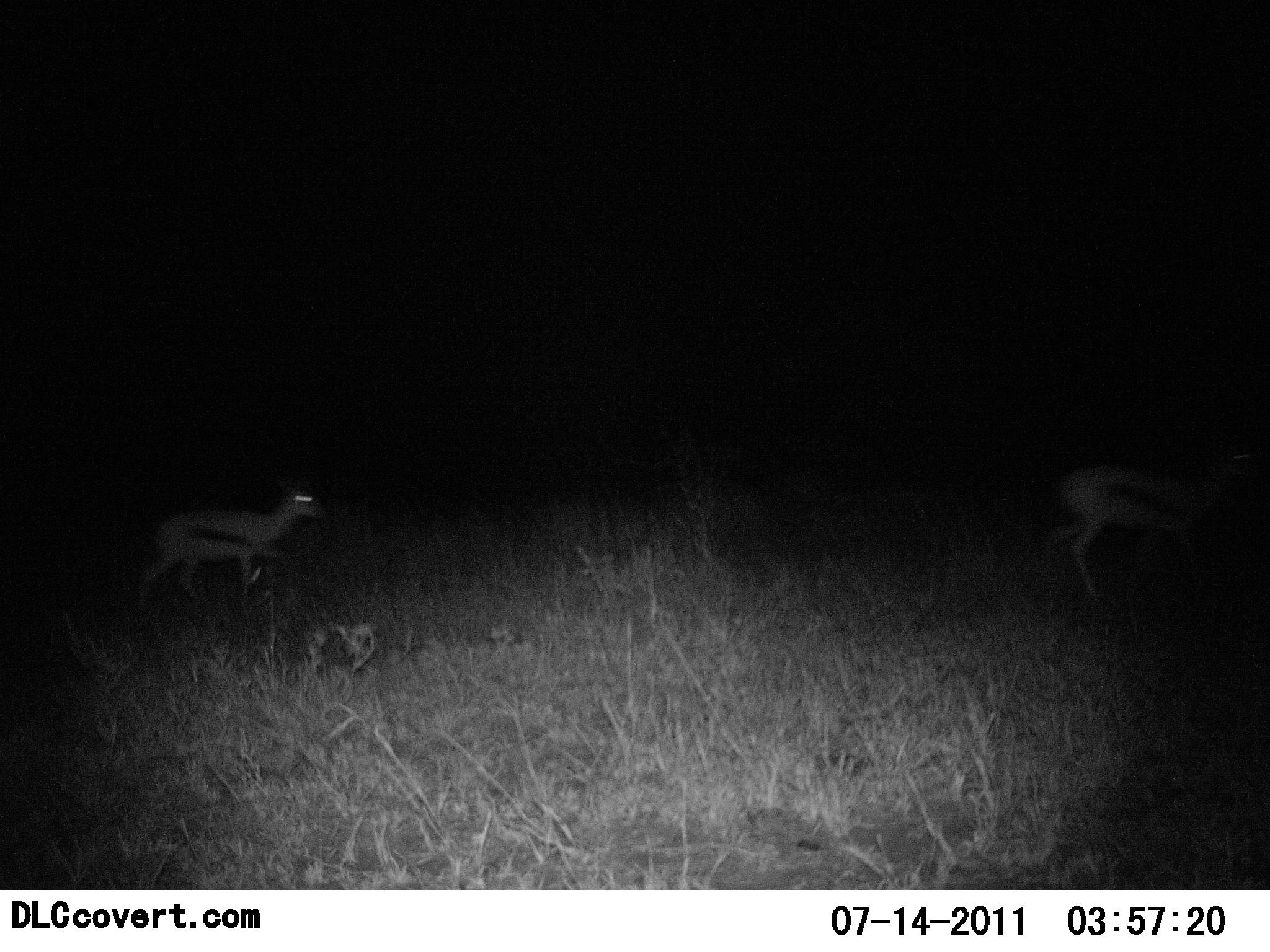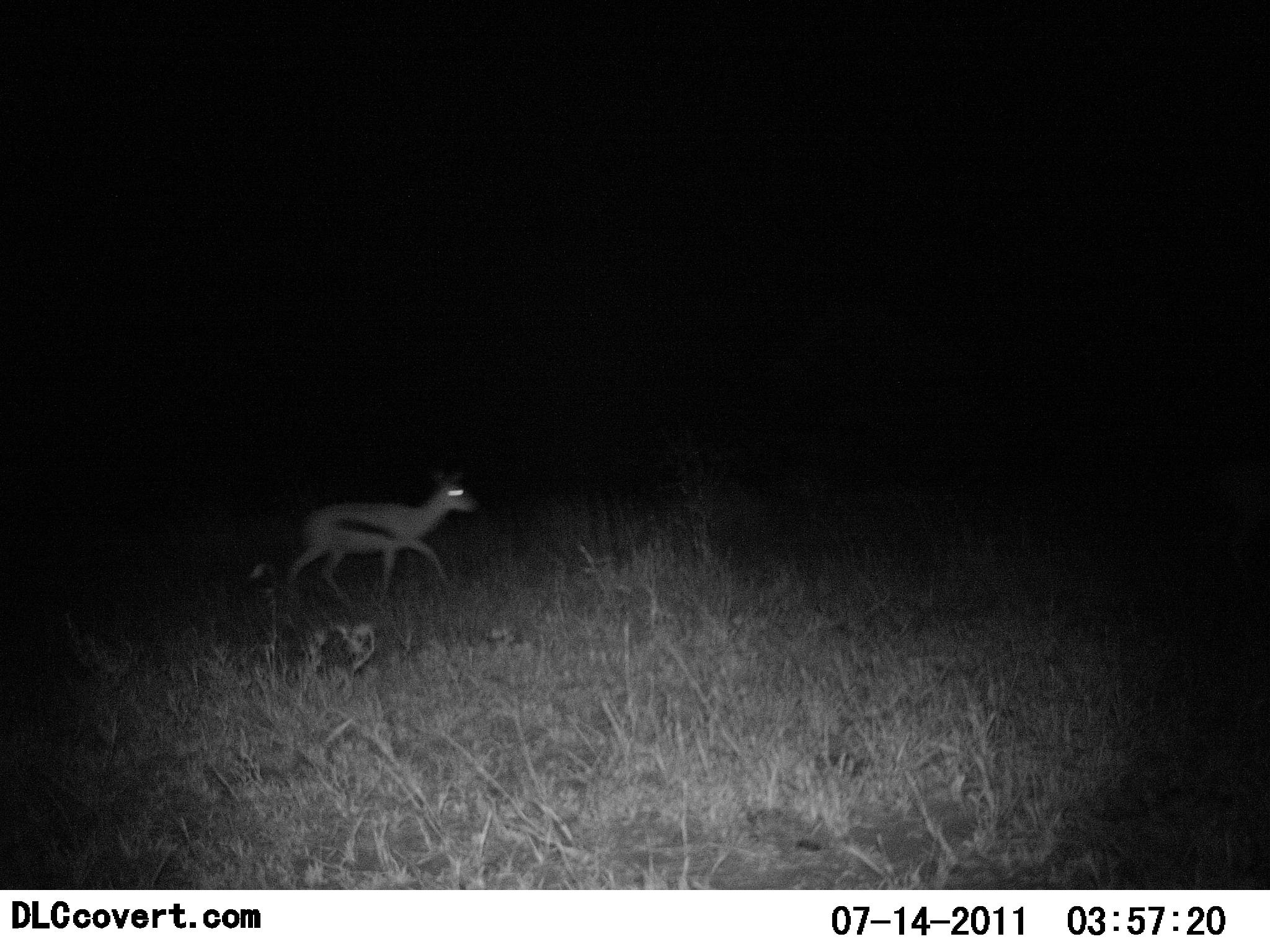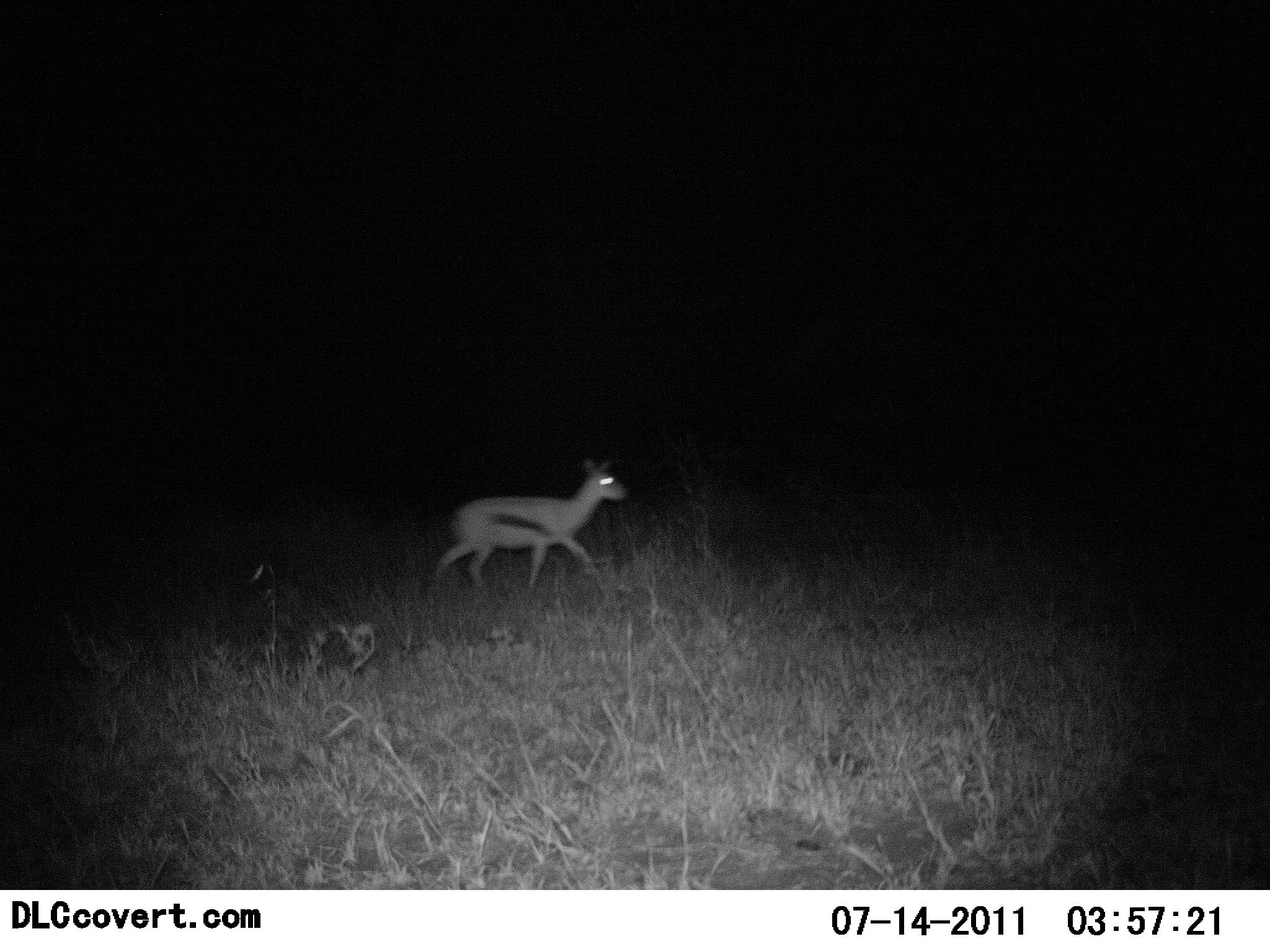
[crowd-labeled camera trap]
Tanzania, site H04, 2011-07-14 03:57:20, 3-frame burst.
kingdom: Animalia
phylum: Chordata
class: Mammalia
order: Artiodactyla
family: Bovidae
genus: Eudorcas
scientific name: Eudorcas thomsonii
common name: thomson's gazelle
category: gazellethomsons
Gazellethomsons (thomson's gazelle) (Eudorcas thomsonii), count 2. Behavior (volunteer vote fractions): standing 0%, resting 0%, moving 100%, interacting 0%. Young present (vote fraction): 0%. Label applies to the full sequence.